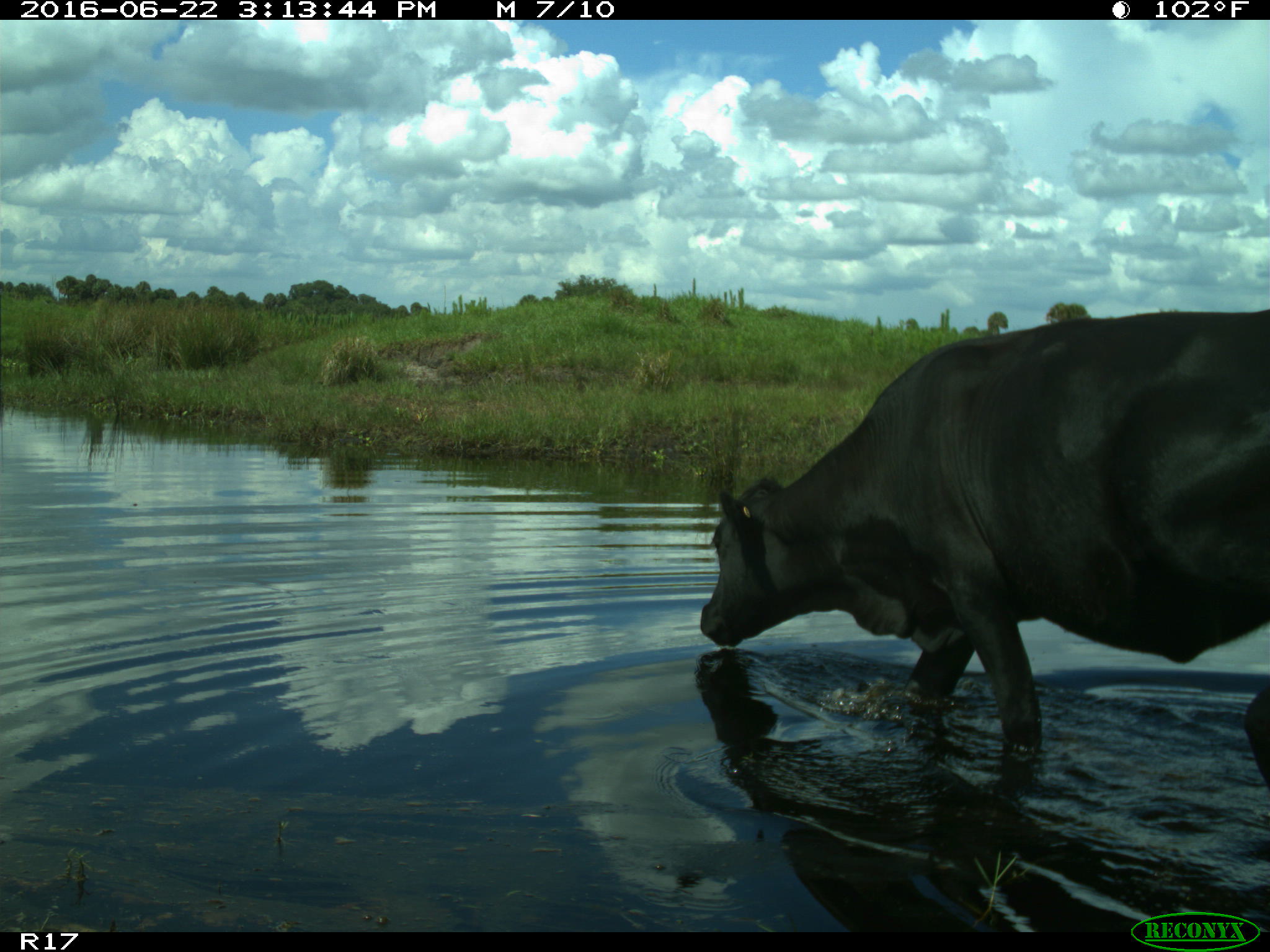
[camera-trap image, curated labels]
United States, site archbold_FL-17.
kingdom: Animalia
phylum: Chordata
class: Mammalia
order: Artiodactyla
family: Bovidae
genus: Bos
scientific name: Bos taurus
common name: domestic cow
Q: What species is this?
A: Bos taurus (domestic cow).